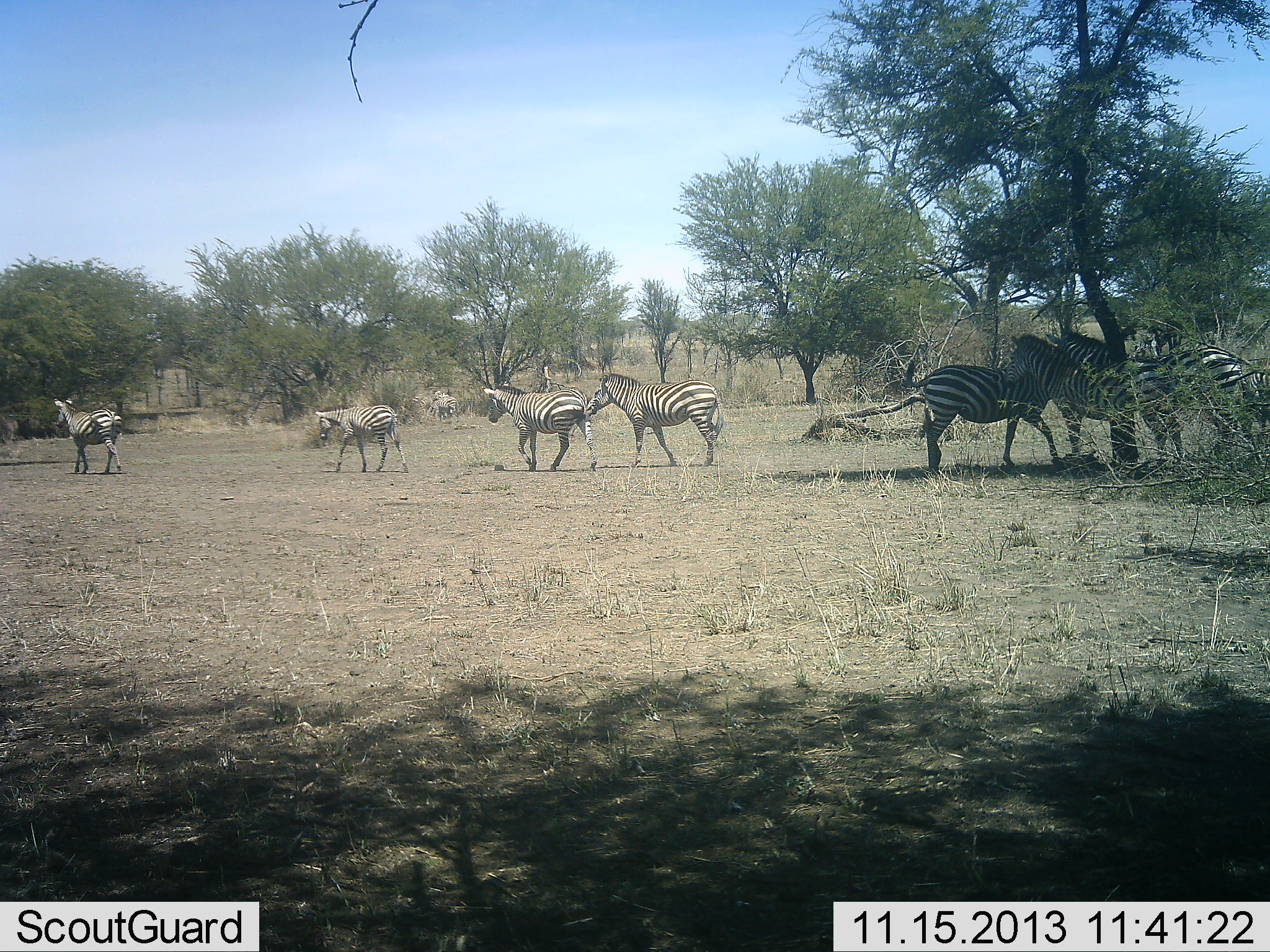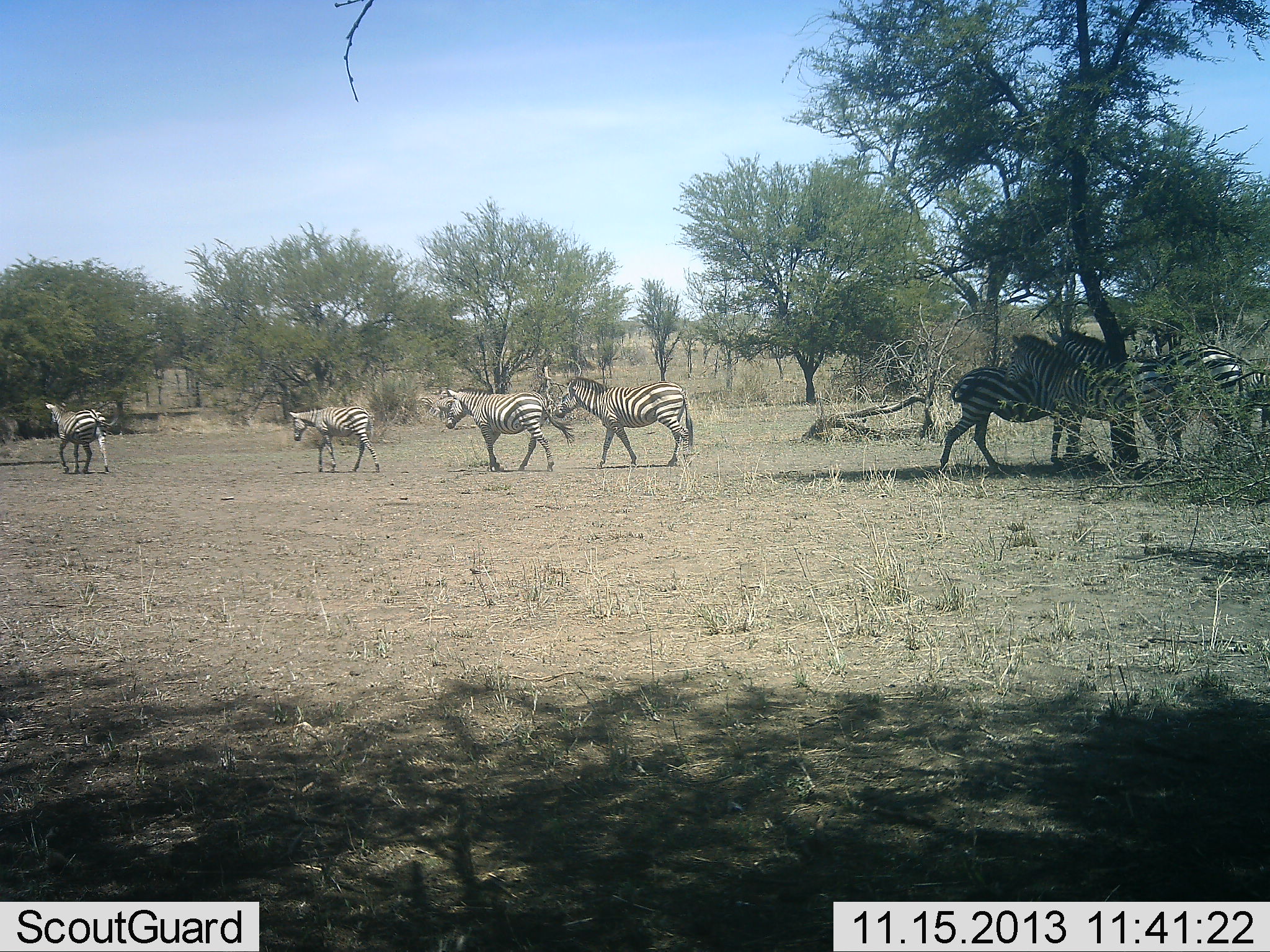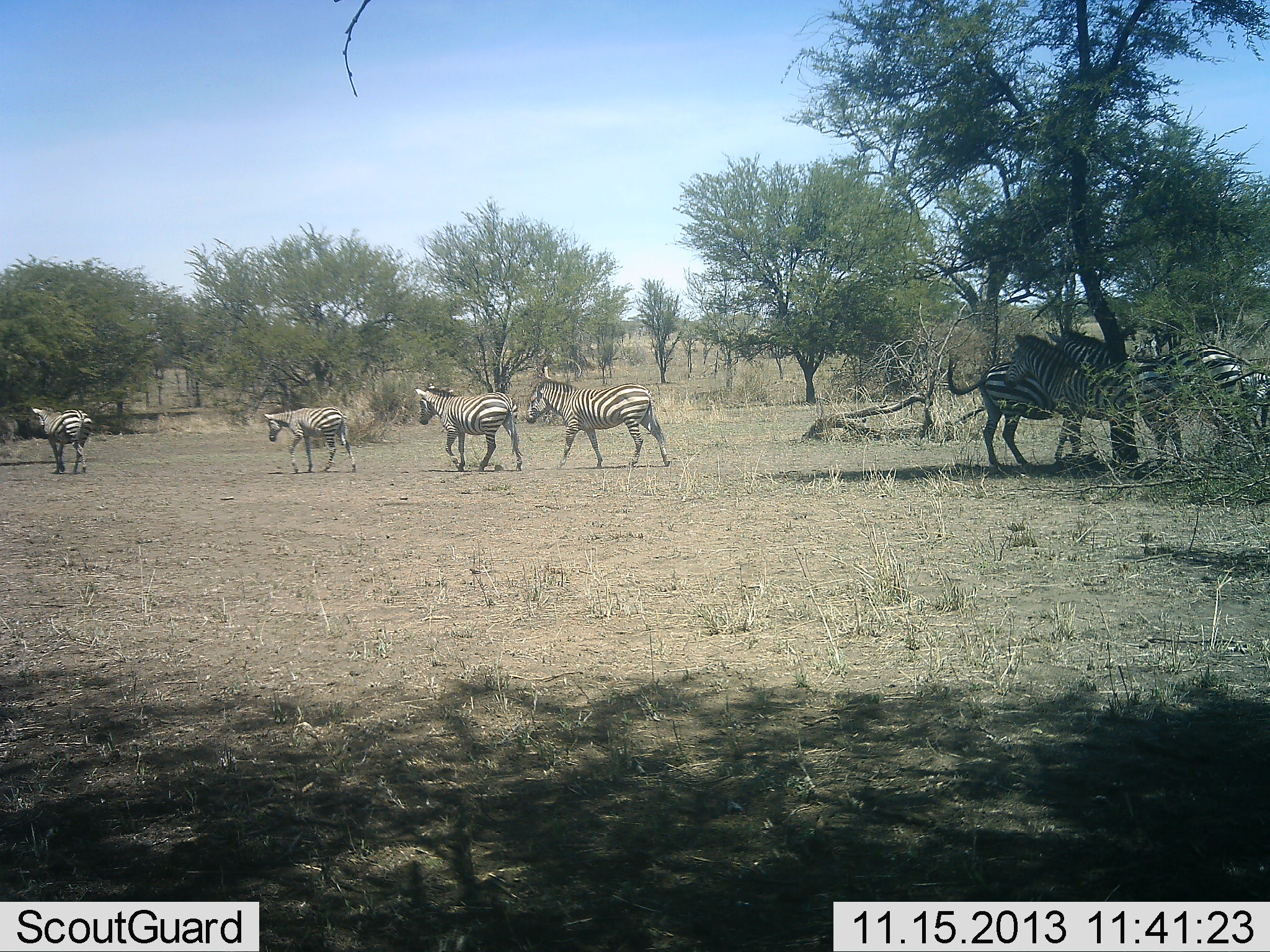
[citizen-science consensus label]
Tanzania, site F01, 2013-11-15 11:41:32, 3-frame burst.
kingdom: Animalia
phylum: Chordata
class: Mammalia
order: Perissodactyla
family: Equidae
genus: Equus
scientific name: Equus quagga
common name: plains zebra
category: zebra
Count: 8.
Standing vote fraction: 90%.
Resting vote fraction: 0%.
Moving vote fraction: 80%.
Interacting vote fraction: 0%.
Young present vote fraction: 0%.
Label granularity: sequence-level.